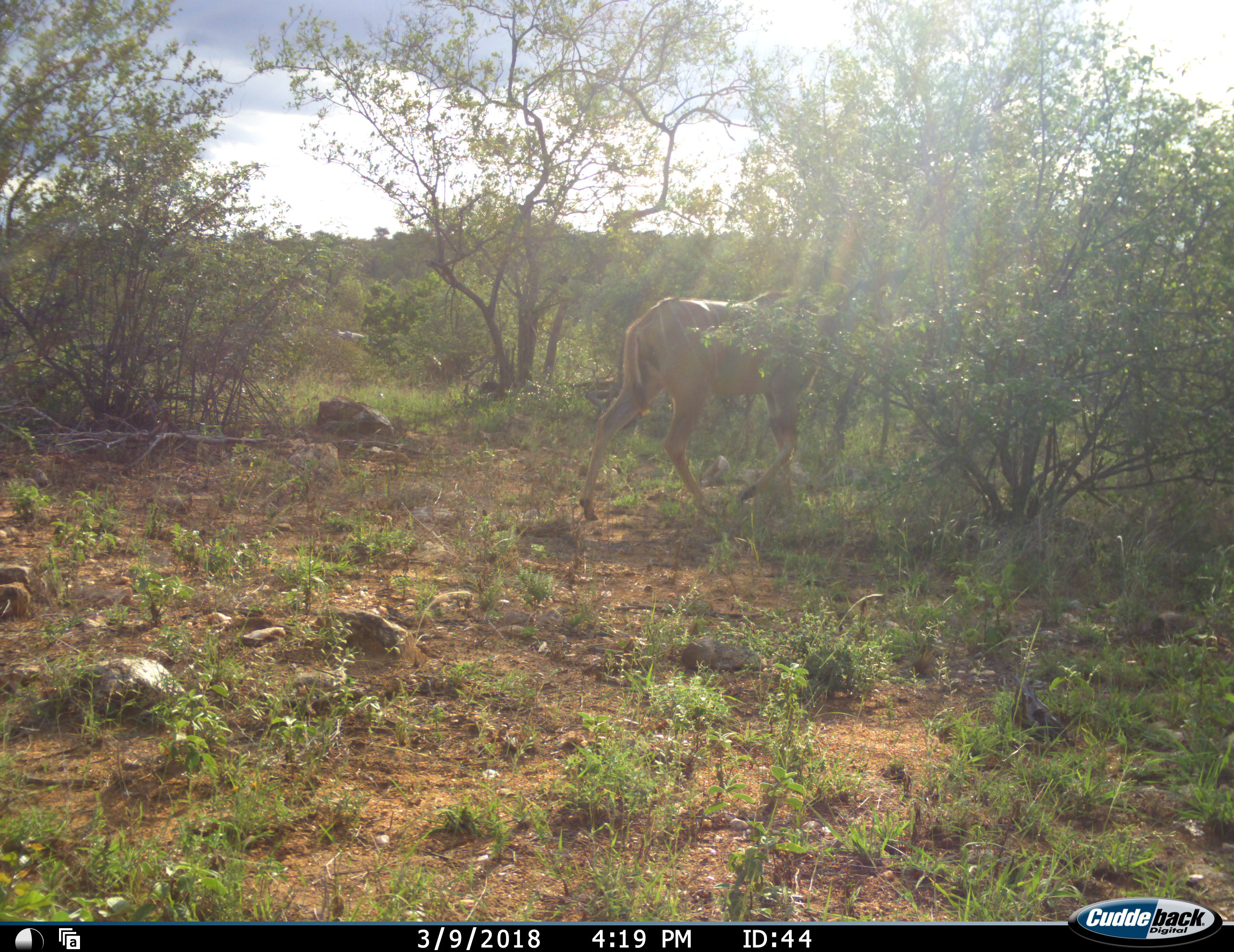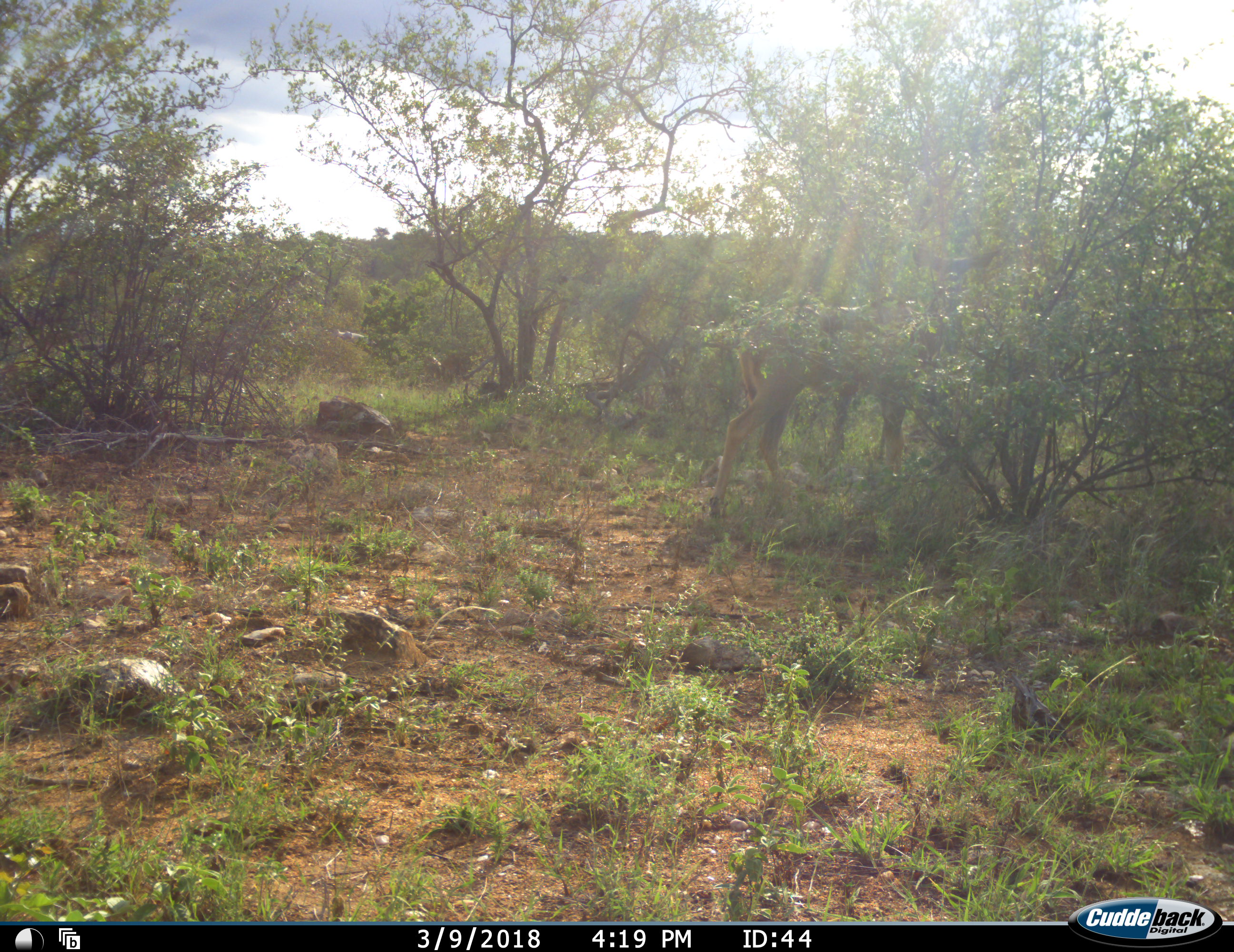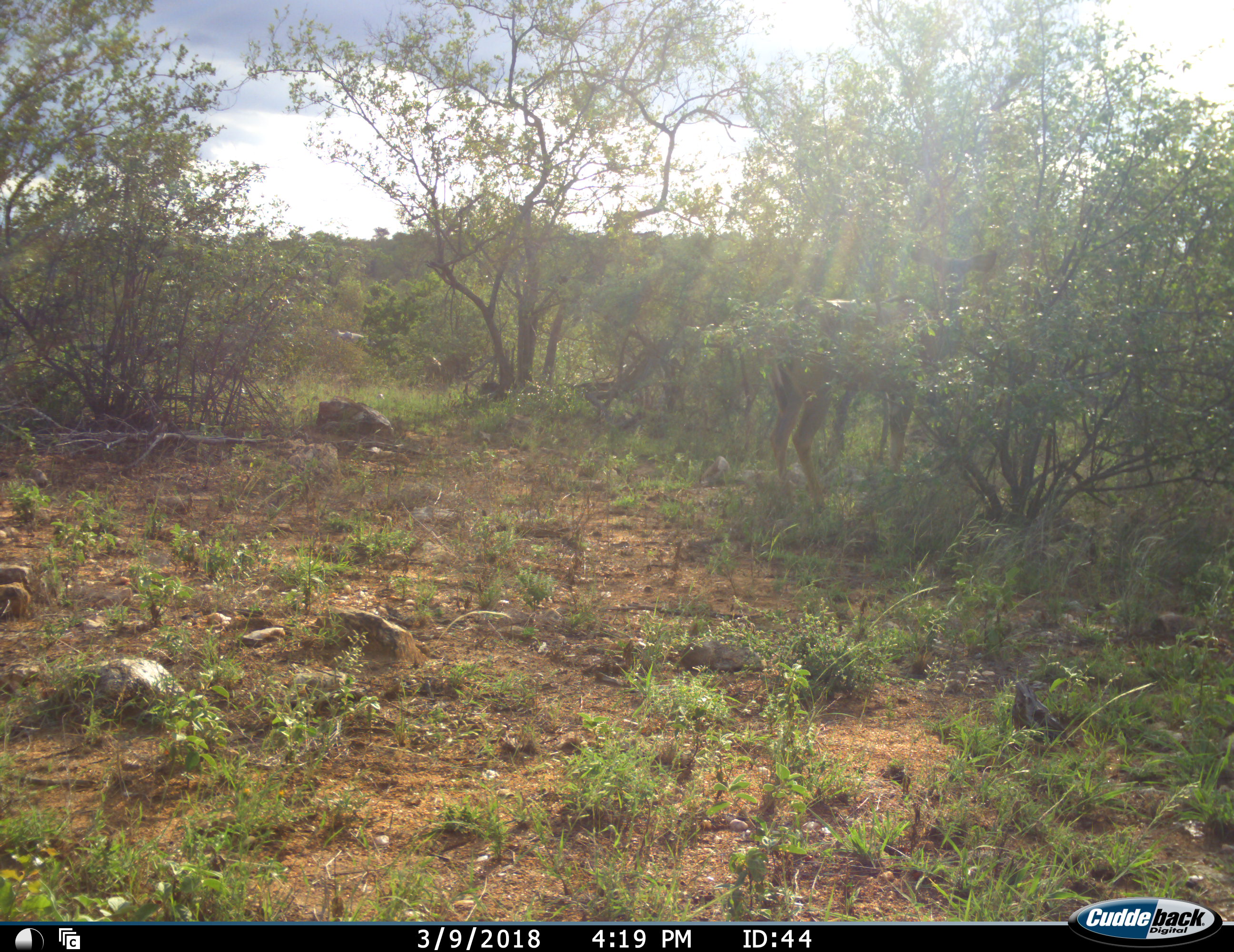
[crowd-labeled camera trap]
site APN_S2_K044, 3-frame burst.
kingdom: Animalia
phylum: Chordata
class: Mammalia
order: Artiodactyla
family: Bovidae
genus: Tragelaphus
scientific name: Tragelaphus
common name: kudu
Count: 1.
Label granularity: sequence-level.